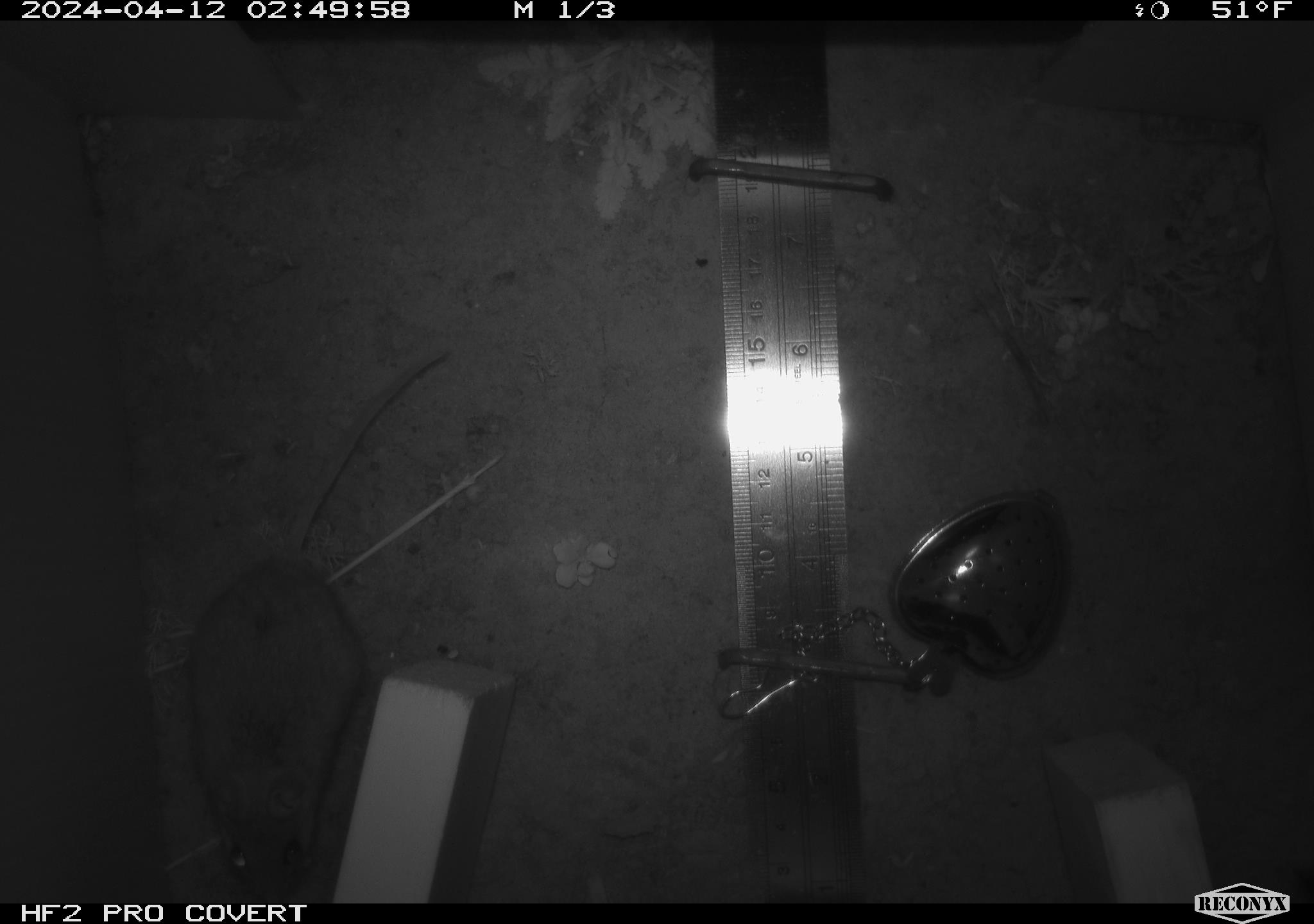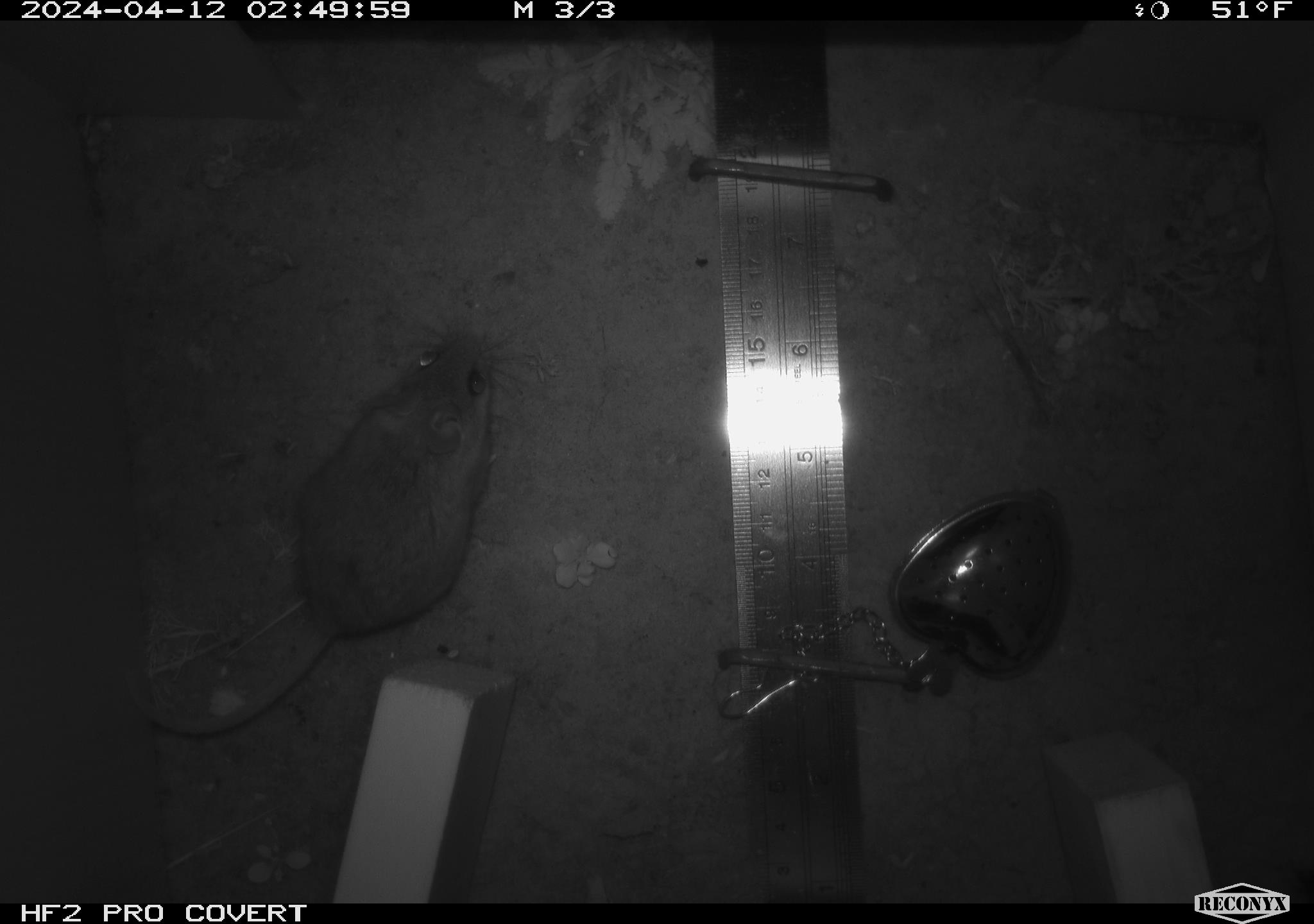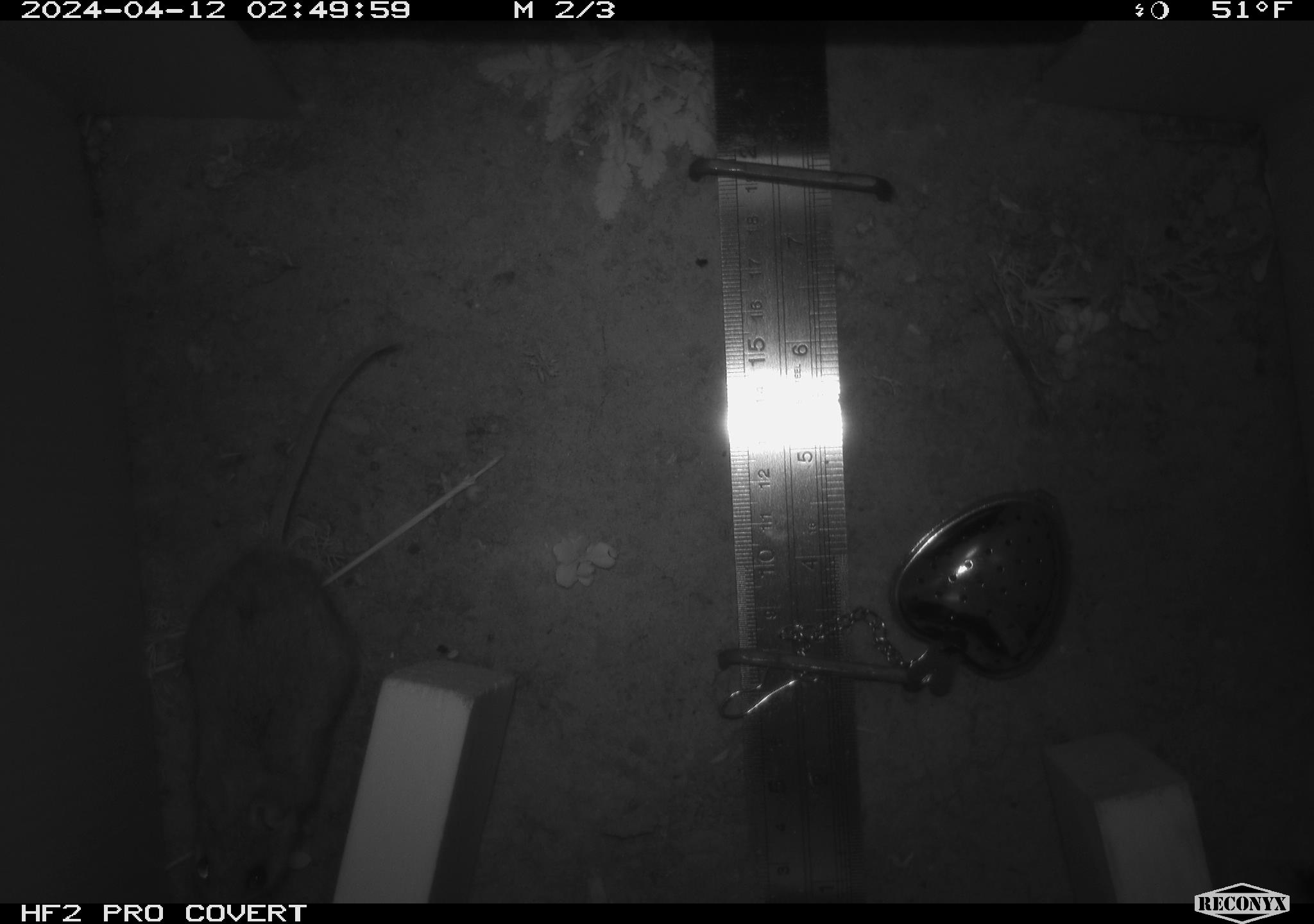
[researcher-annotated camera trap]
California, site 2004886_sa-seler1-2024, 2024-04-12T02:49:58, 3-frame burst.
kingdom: Animalia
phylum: Chordata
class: Mammalia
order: Rodentia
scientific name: Rodentia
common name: mouse species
Mouse species (Rodentia).